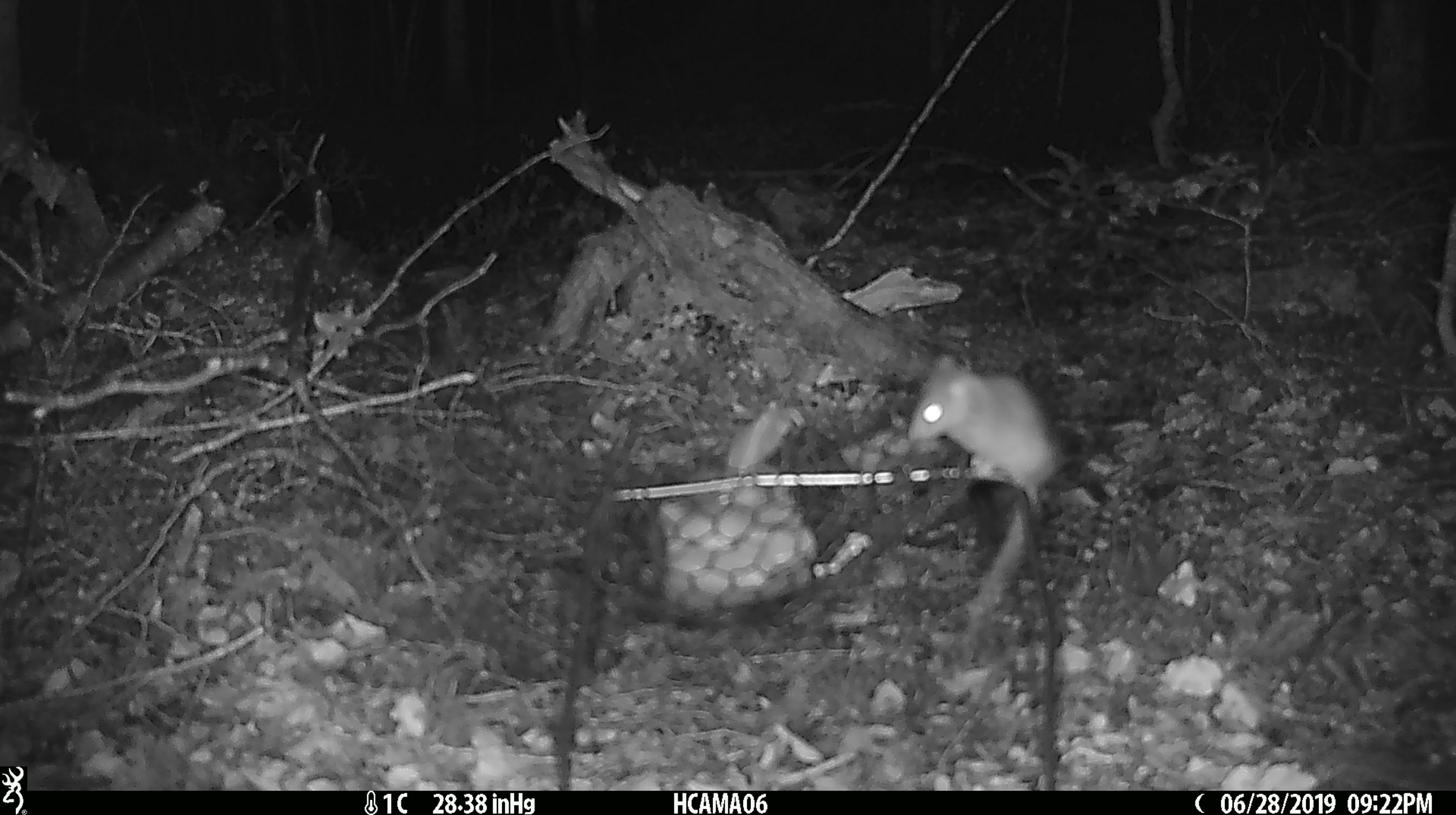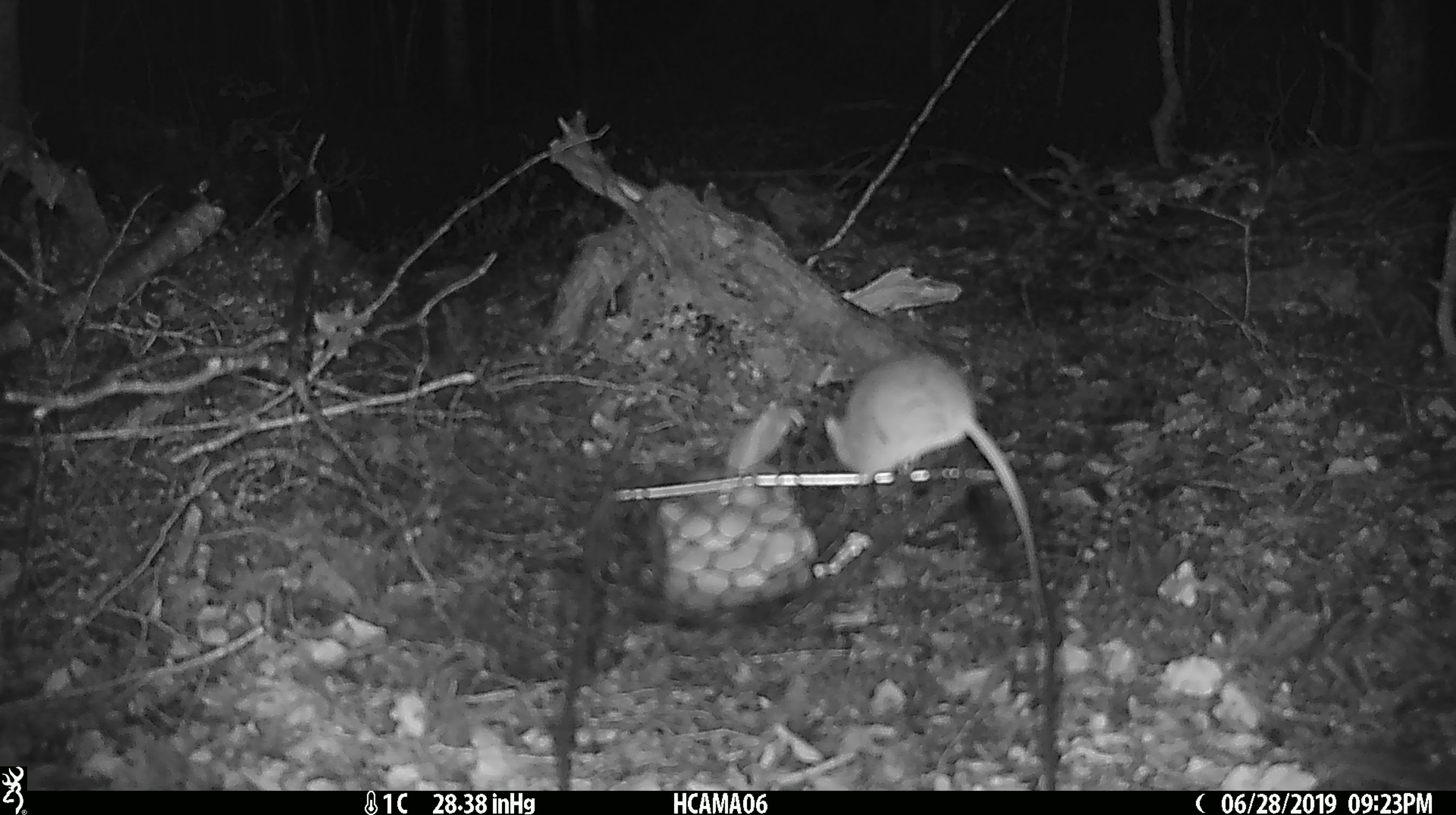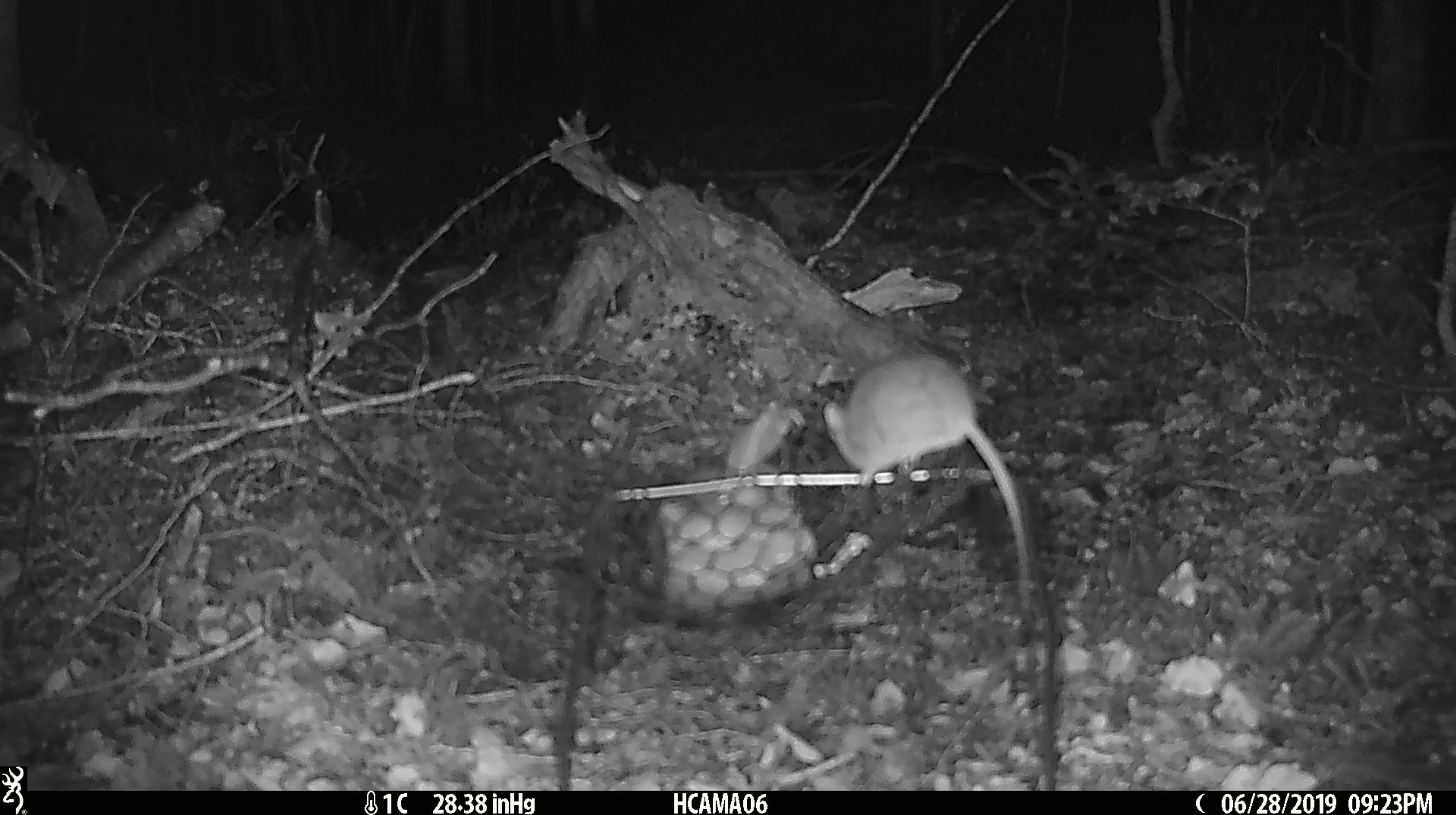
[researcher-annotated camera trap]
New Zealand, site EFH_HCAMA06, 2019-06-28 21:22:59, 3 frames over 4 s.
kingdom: Animalia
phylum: Chordata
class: Mammalia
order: Rodentia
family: Muridae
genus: Mus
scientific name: Mus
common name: mouse